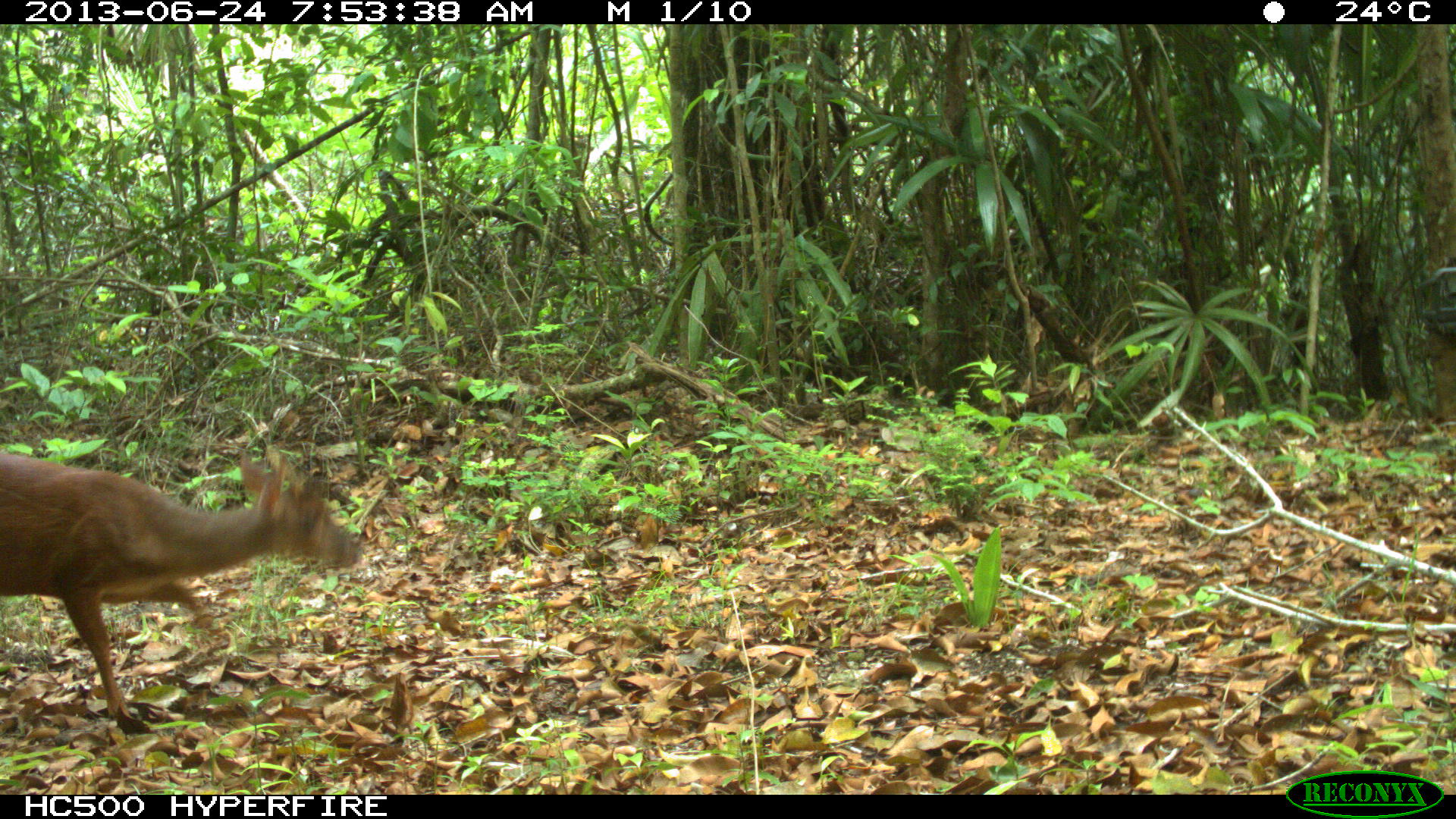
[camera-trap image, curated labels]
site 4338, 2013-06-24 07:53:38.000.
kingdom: Animalia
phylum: Chordata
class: Mammalia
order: Artiodactyla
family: Cervidae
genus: Mazama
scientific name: Mazama temama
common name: central american red brocket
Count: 1.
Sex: male.